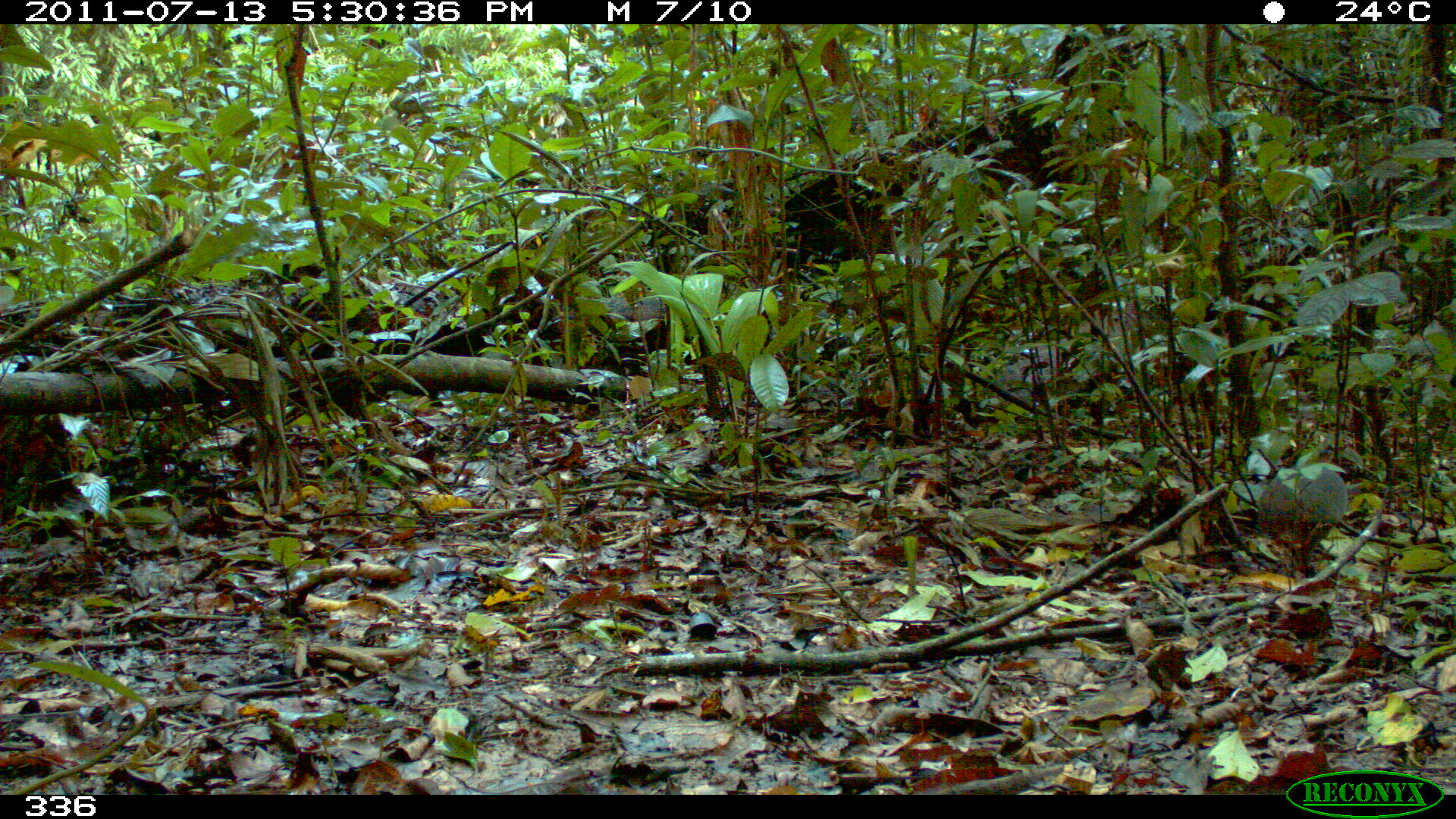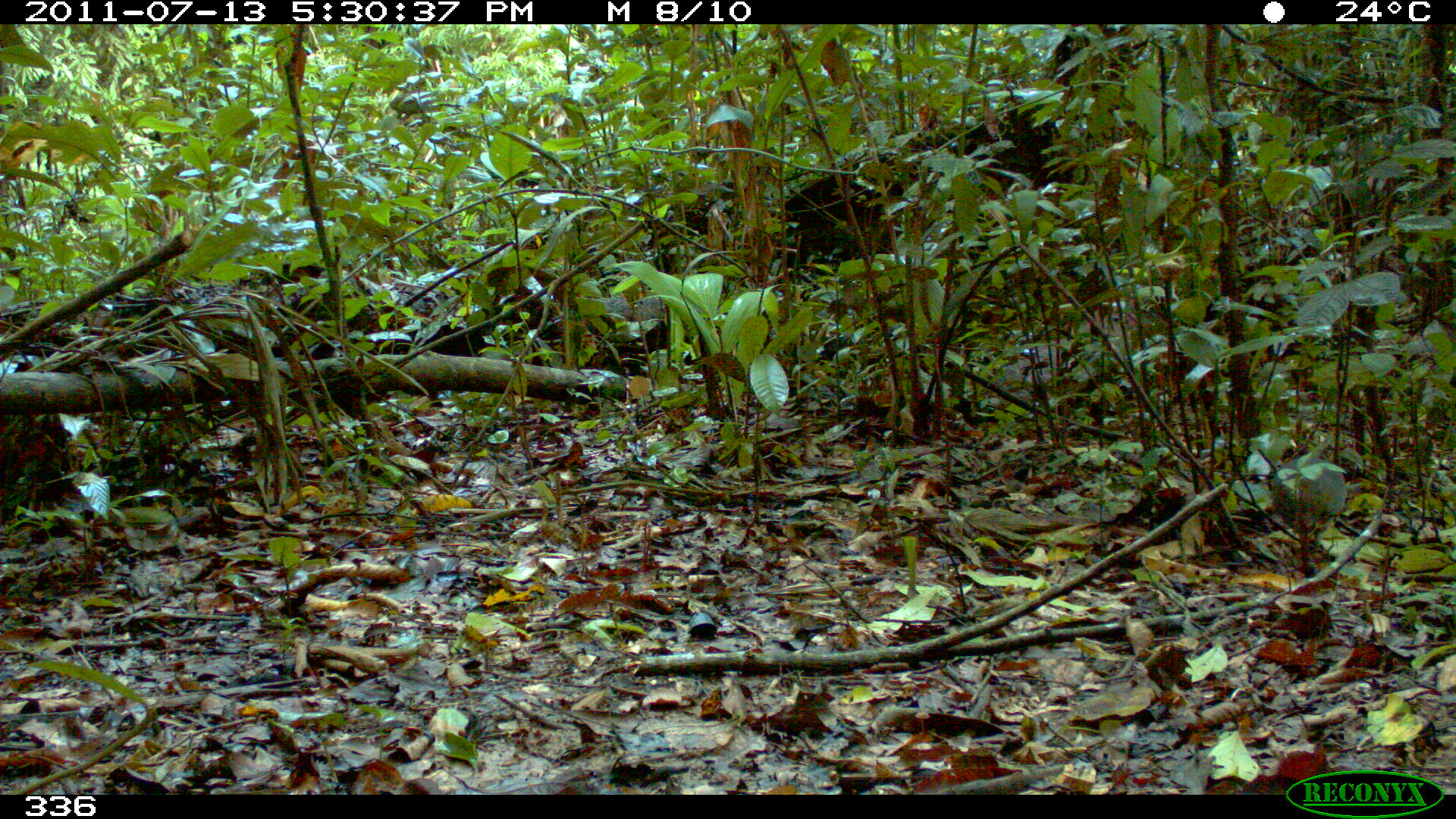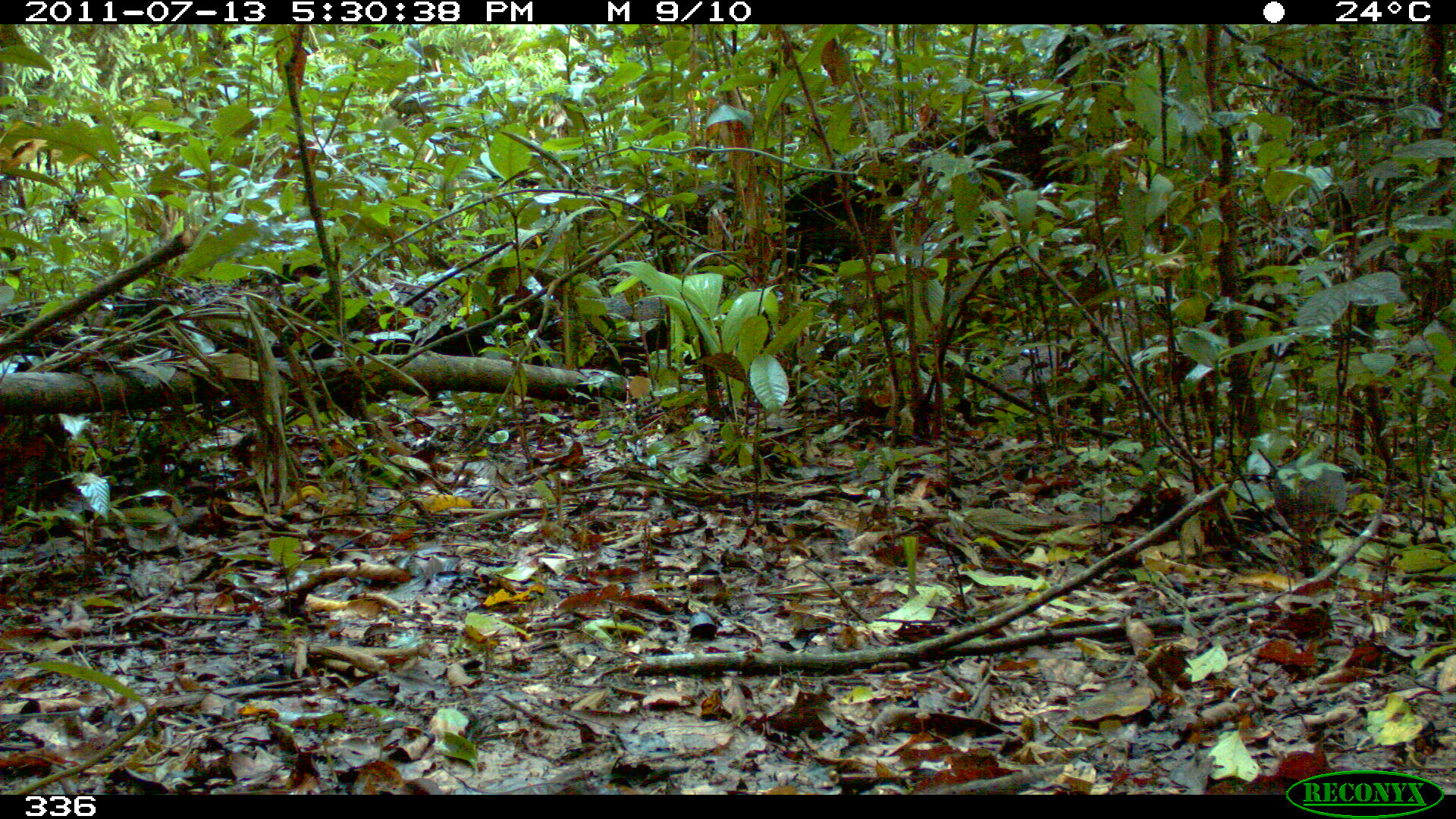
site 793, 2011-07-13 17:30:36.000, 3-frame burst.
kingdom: Animalia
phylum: Chordata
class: Aves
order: Galliformes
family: Phasianidae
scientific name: Phasianidae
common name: quails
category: quail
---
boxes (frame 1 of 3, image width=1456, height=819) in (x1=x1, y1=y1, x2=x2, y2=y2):
quail: (x1=1252, y1=459, x2=1350, y2=574)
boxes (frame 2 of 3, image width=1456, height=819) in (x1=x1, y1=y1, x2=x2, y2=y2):
quail: (x1=1267, y1=449, x2=1347, y2=567)